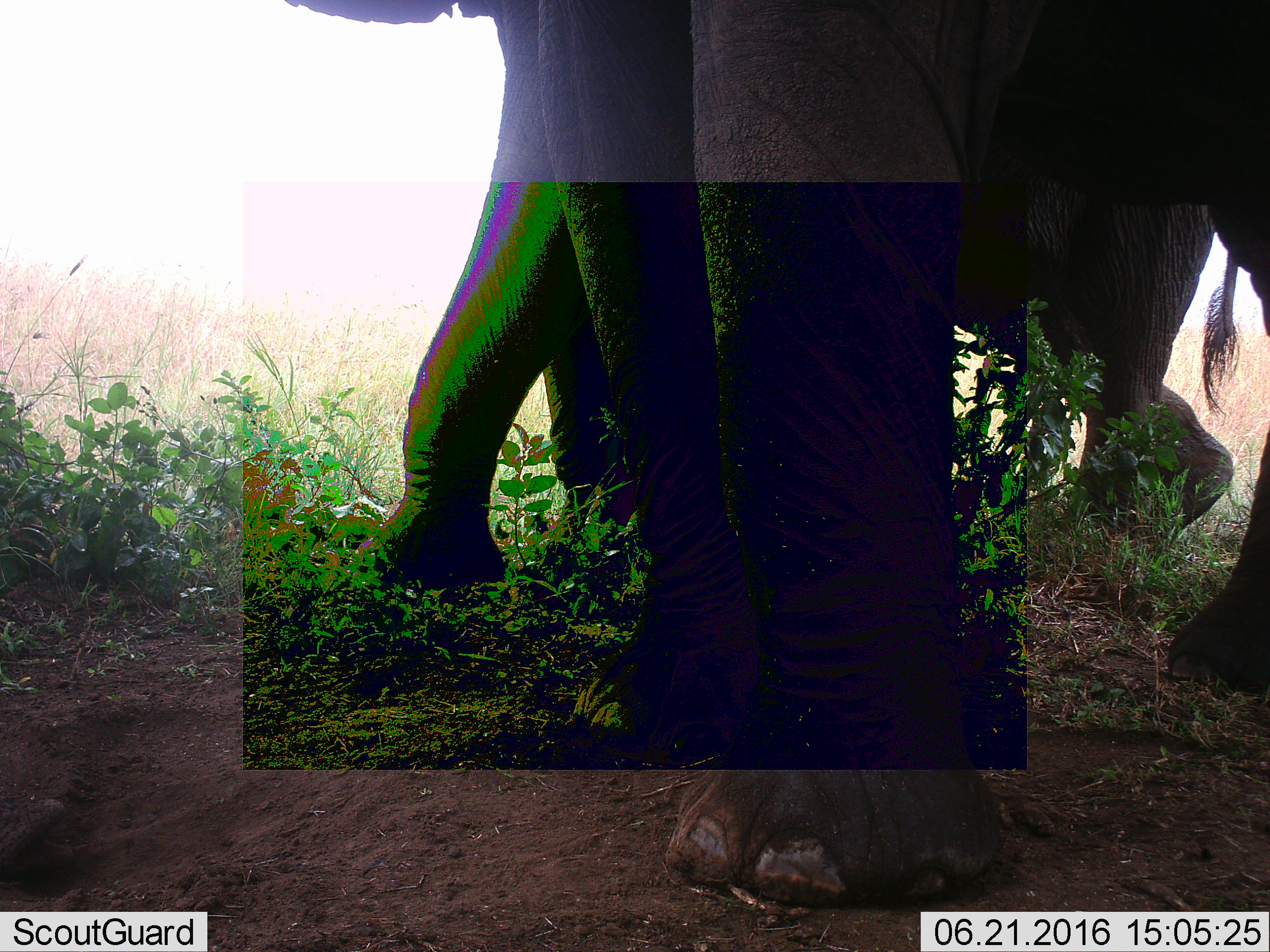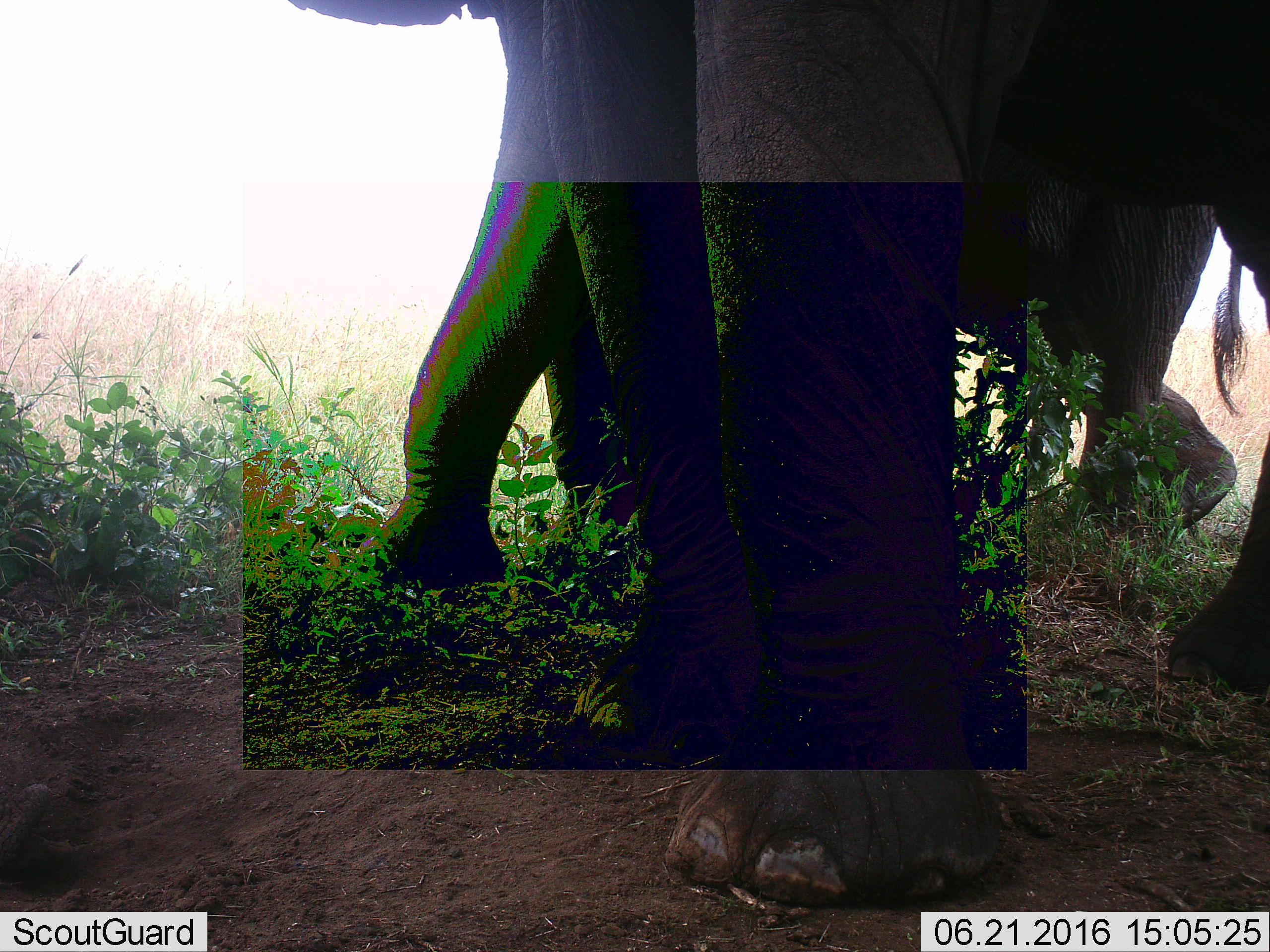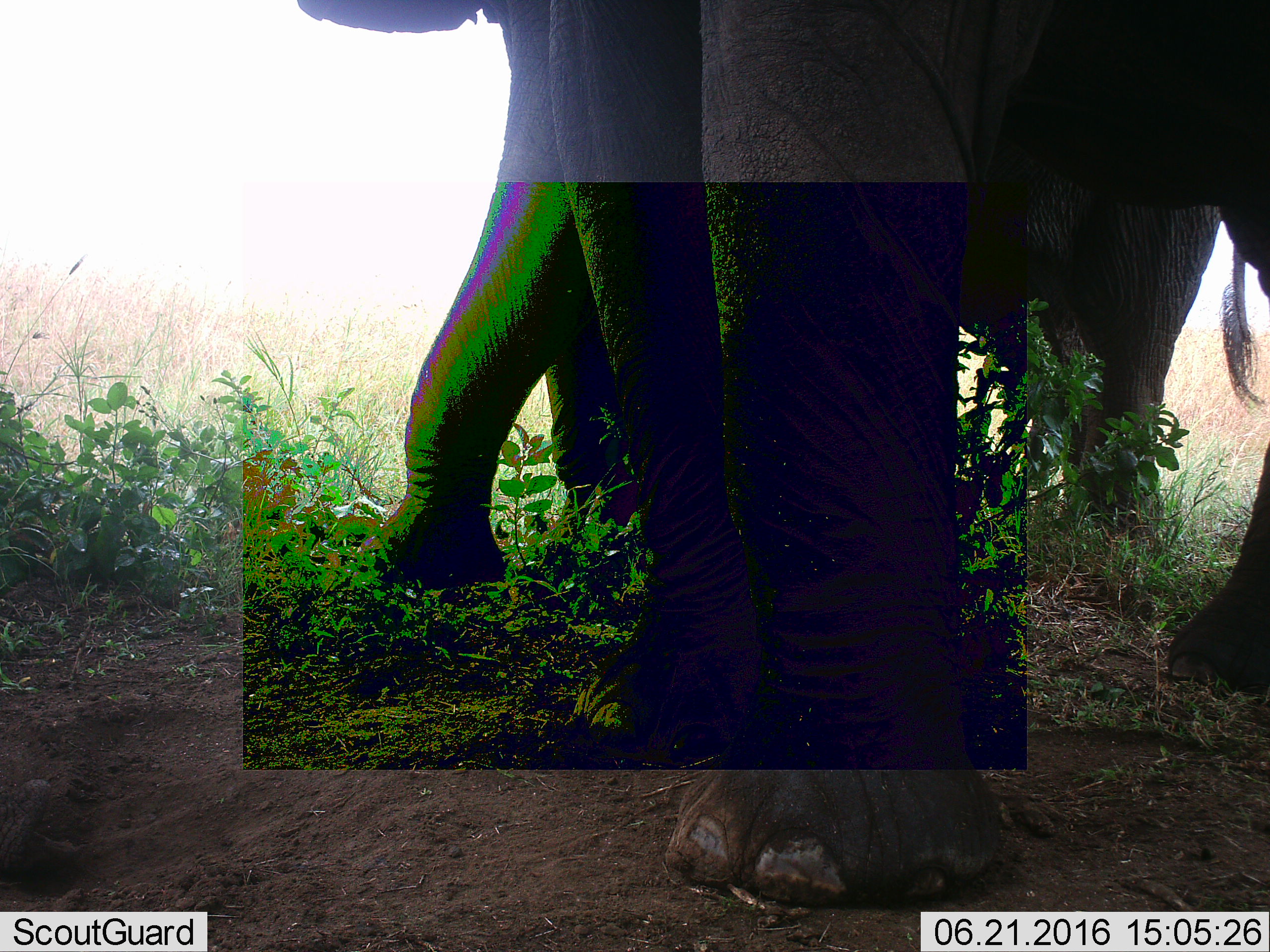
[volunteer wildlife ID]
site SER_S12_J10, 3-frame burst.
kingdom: Animalia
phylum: Chordata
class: Mammalia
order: Proboscidea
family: Elephantidae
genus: Loxodonta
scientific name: Loxodonta africana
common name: african bush elephant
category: elephant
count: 2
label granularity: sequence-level